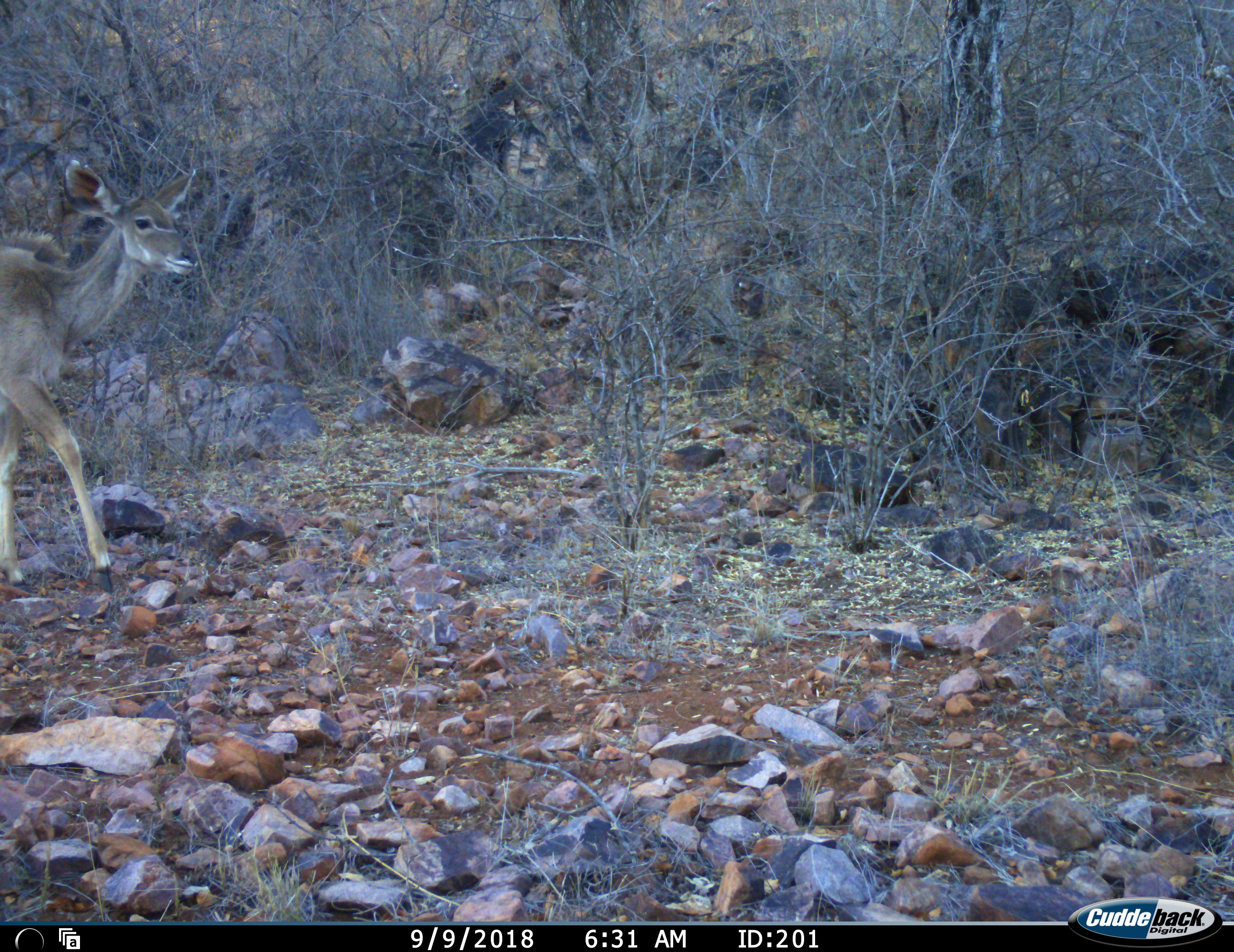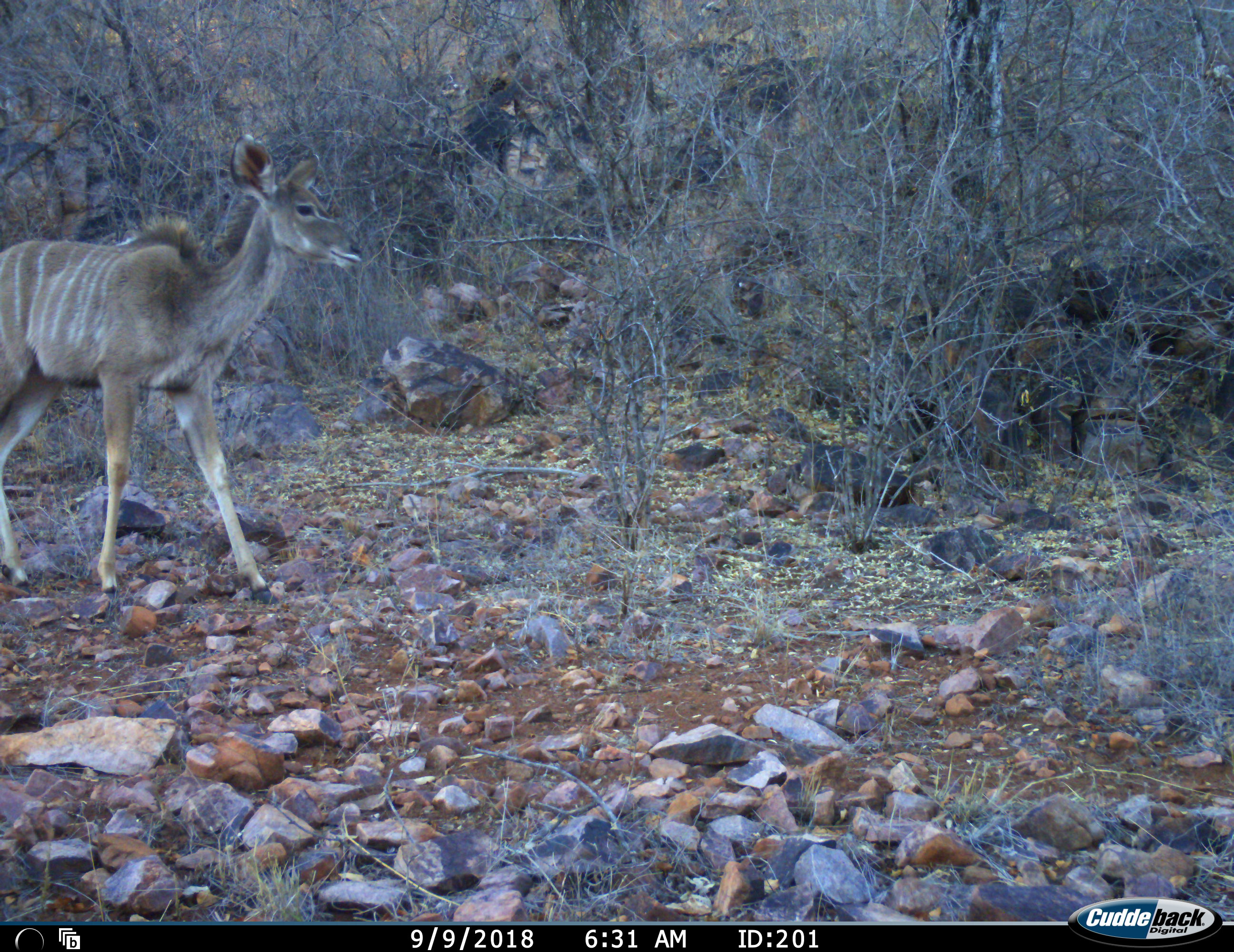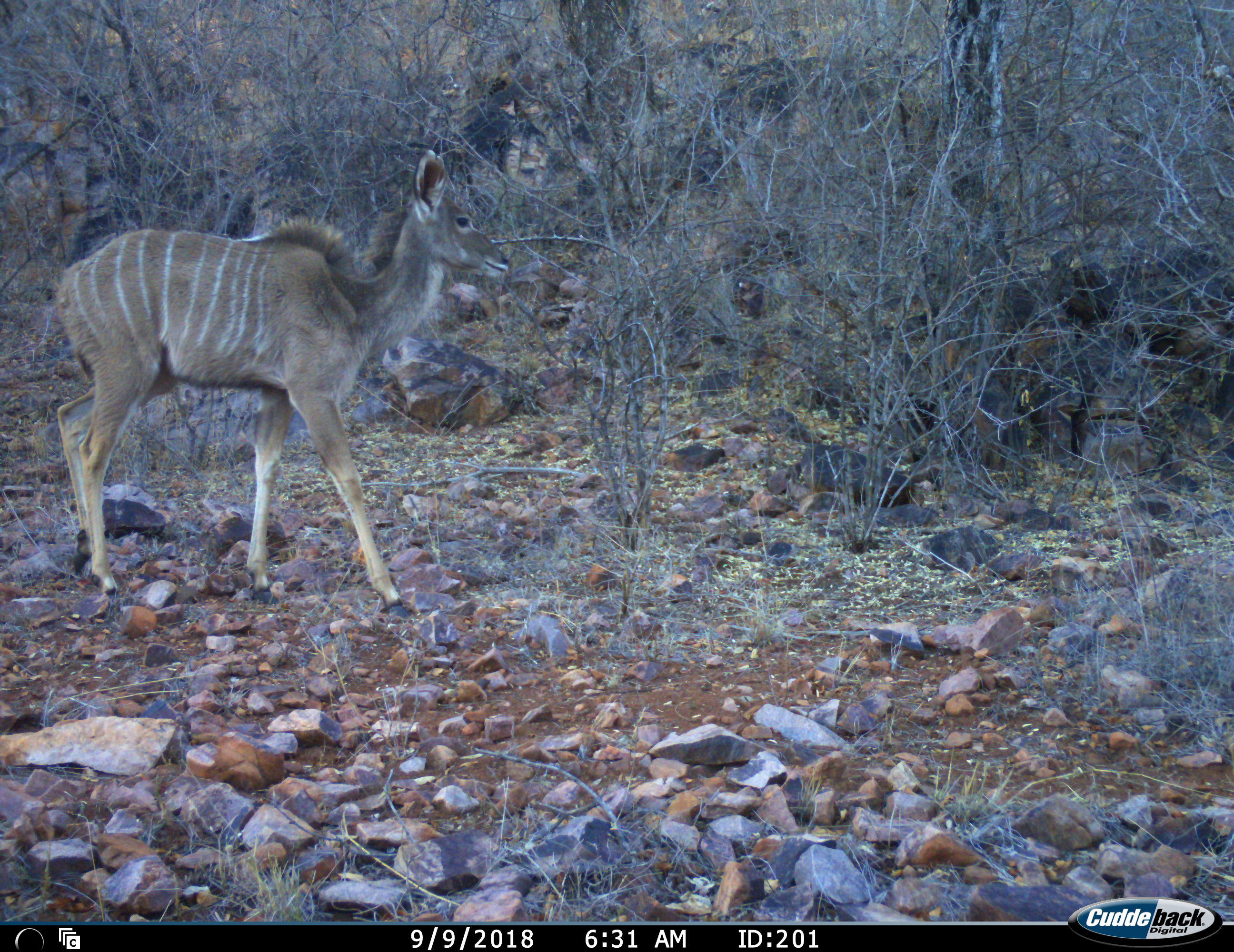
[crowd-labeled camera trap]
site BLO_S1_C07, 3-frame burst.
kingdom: Animalia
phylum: Chordata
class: Mammalia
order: Artiodactyla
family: Bovidae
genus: Tragelaphus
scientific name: Tragelaphus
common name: kudu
Kudu (Tragelaphus), count 1. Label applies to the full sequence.